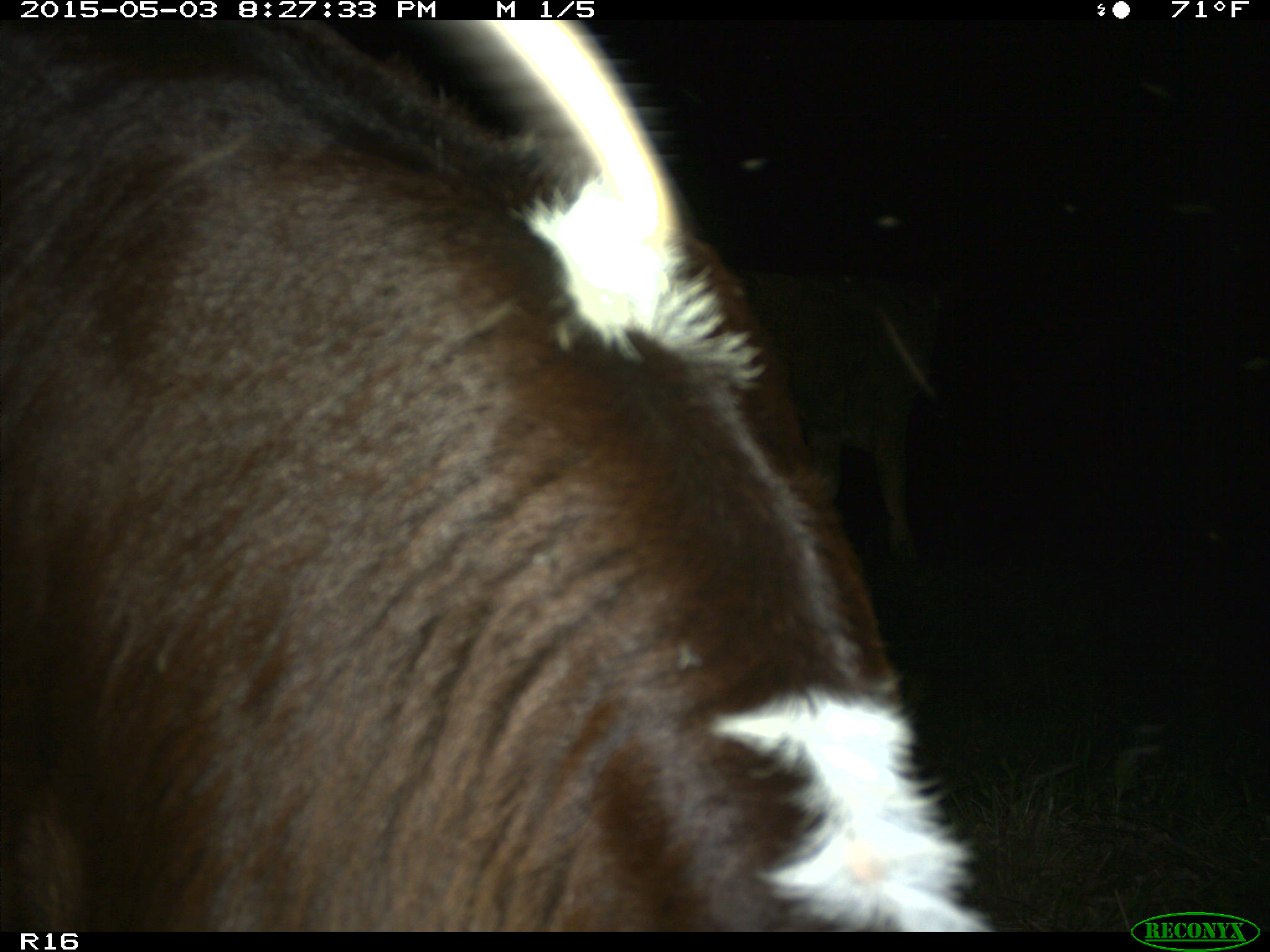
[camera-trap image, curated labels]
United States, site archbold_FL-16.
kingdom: Animalia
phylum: Chordata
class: Mammalia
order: Artiodactyla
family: Bovidae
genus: Bos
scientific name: Bos taurus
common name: domestic cow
Bos taurus (domestic cow).